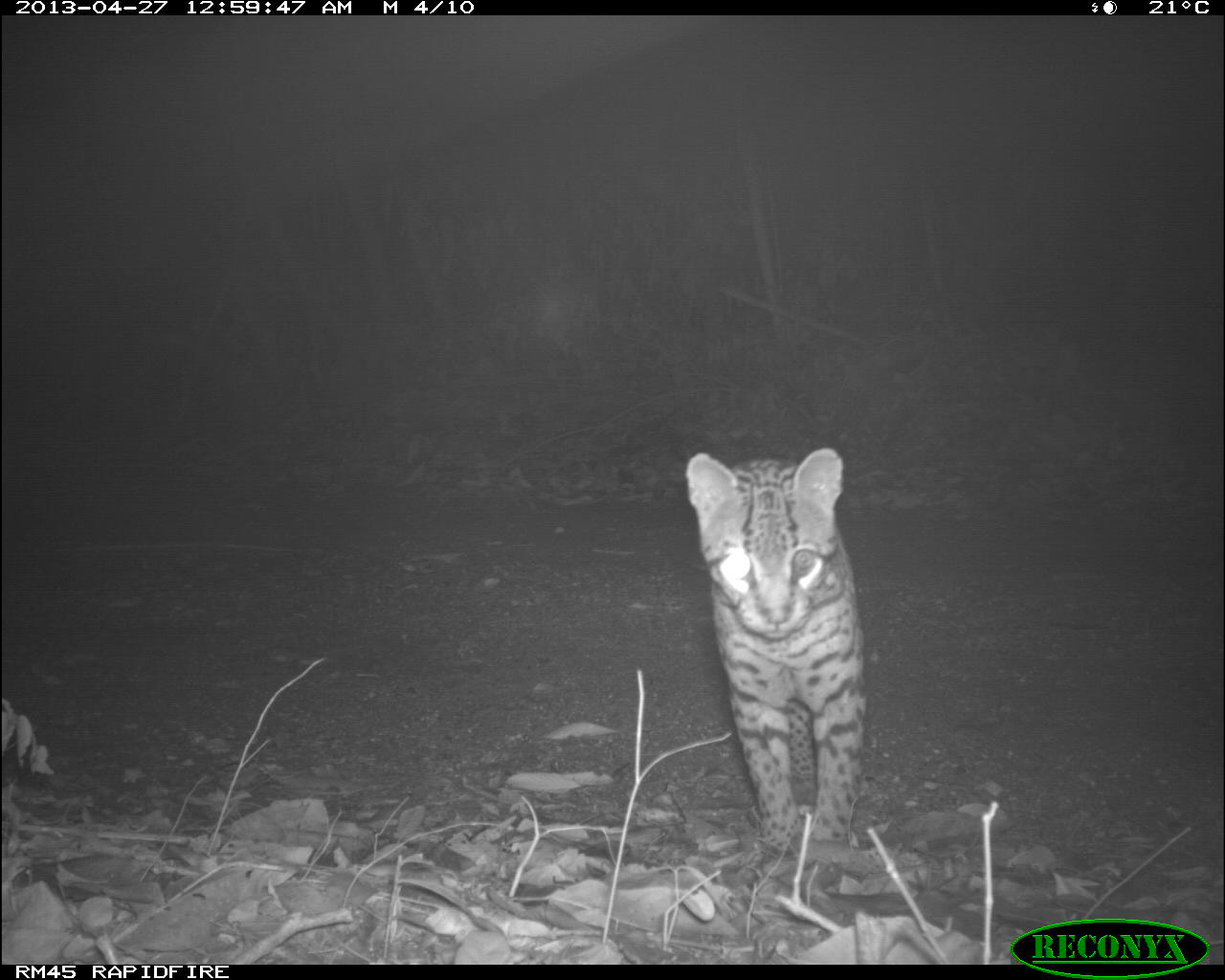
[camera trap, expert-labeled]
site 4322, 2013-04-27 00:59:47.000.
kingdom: Animalia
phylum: Chordata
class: Mammalia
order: Carnivora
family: Felidae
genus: Leopardus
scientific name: Leopardus pardalis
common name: ocelot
Leopardus pardalis (ocelot), count 1, sex male.